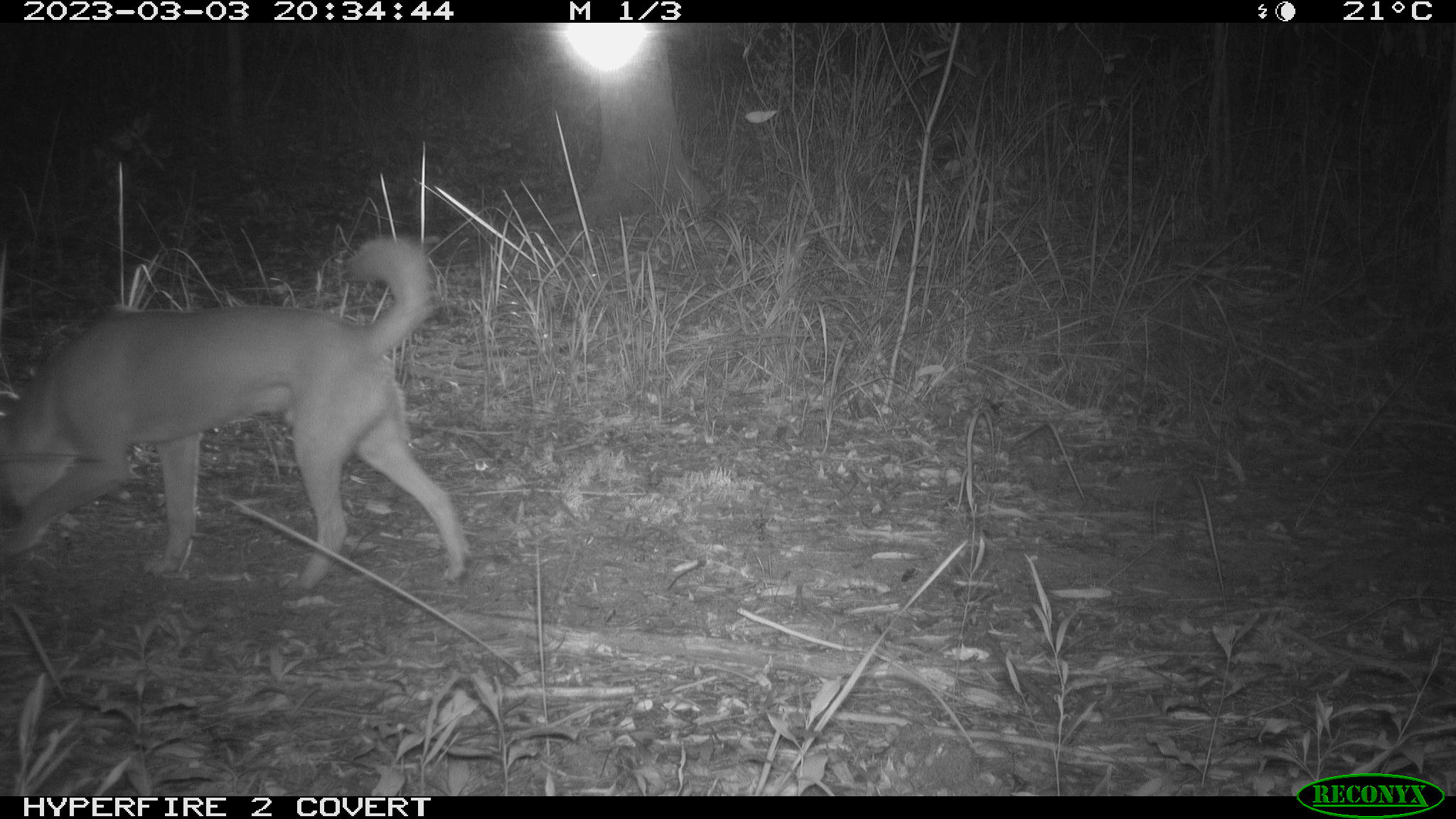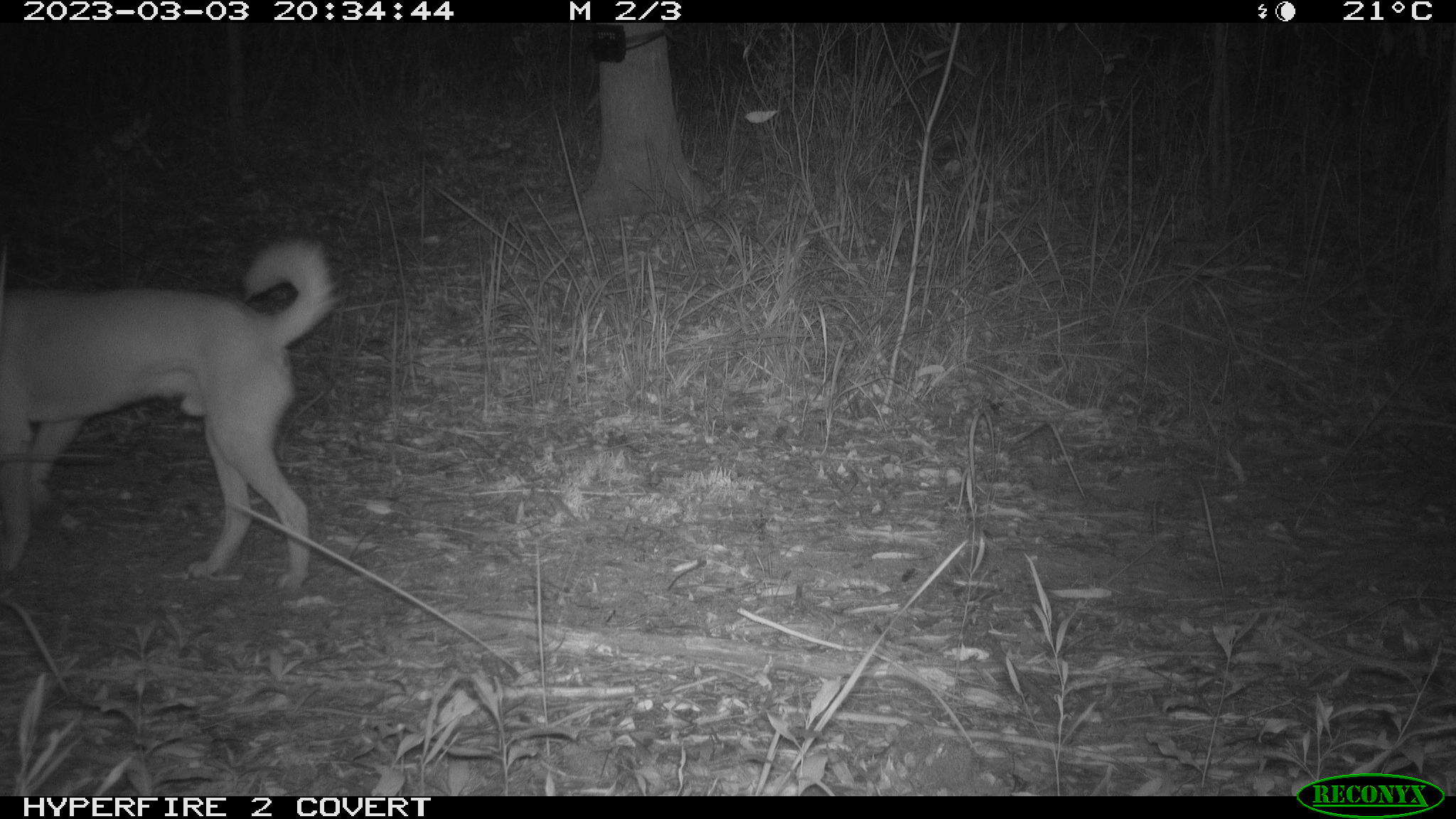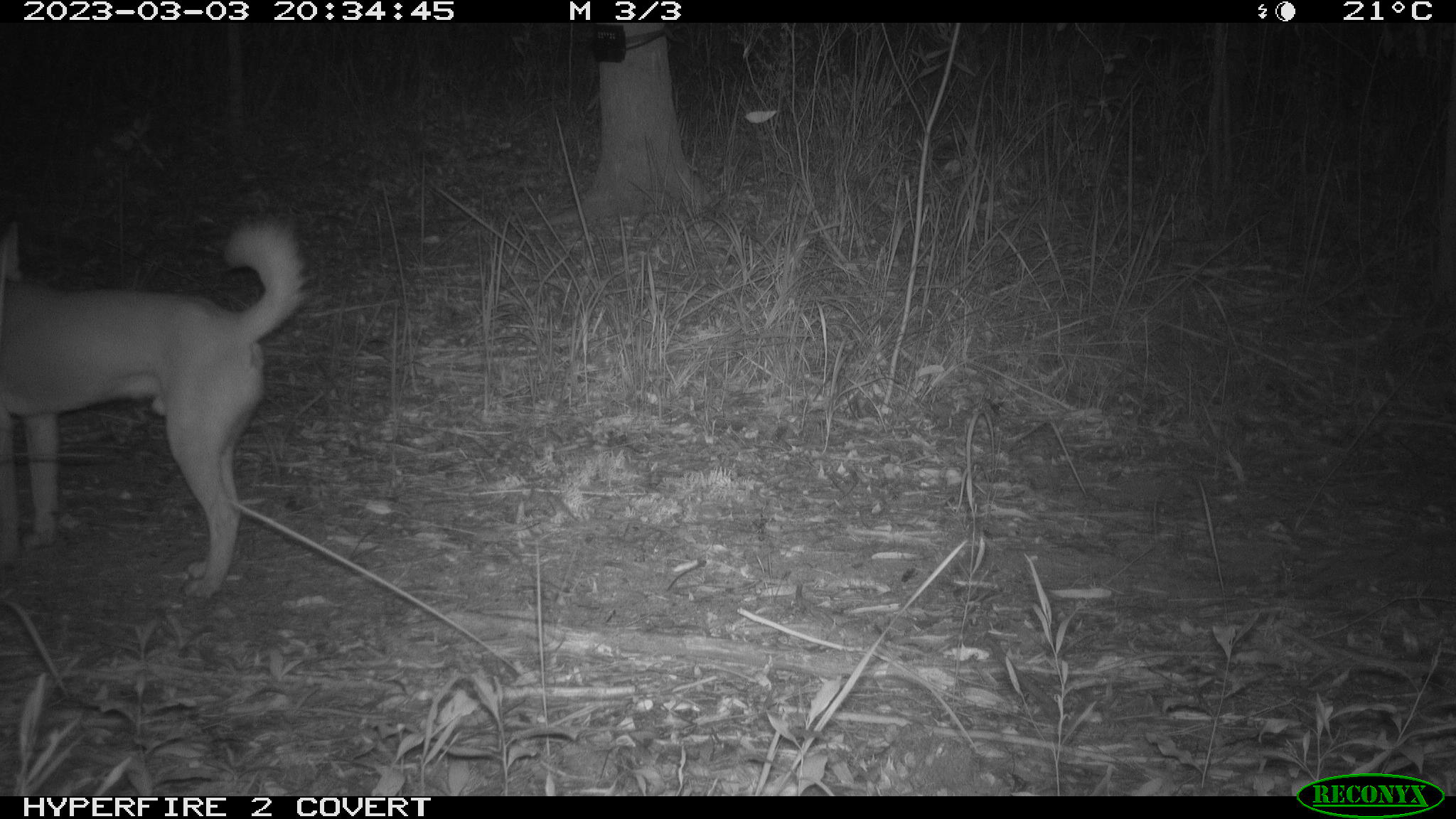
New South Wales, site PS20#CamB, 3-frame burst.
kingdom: Animalia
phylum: Chordata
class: Mammalia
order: Carnivora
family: Canidae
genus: Canis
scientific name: Canis familiaris dingo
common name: dingo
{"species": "dingo (Canis familiaris dingo)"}